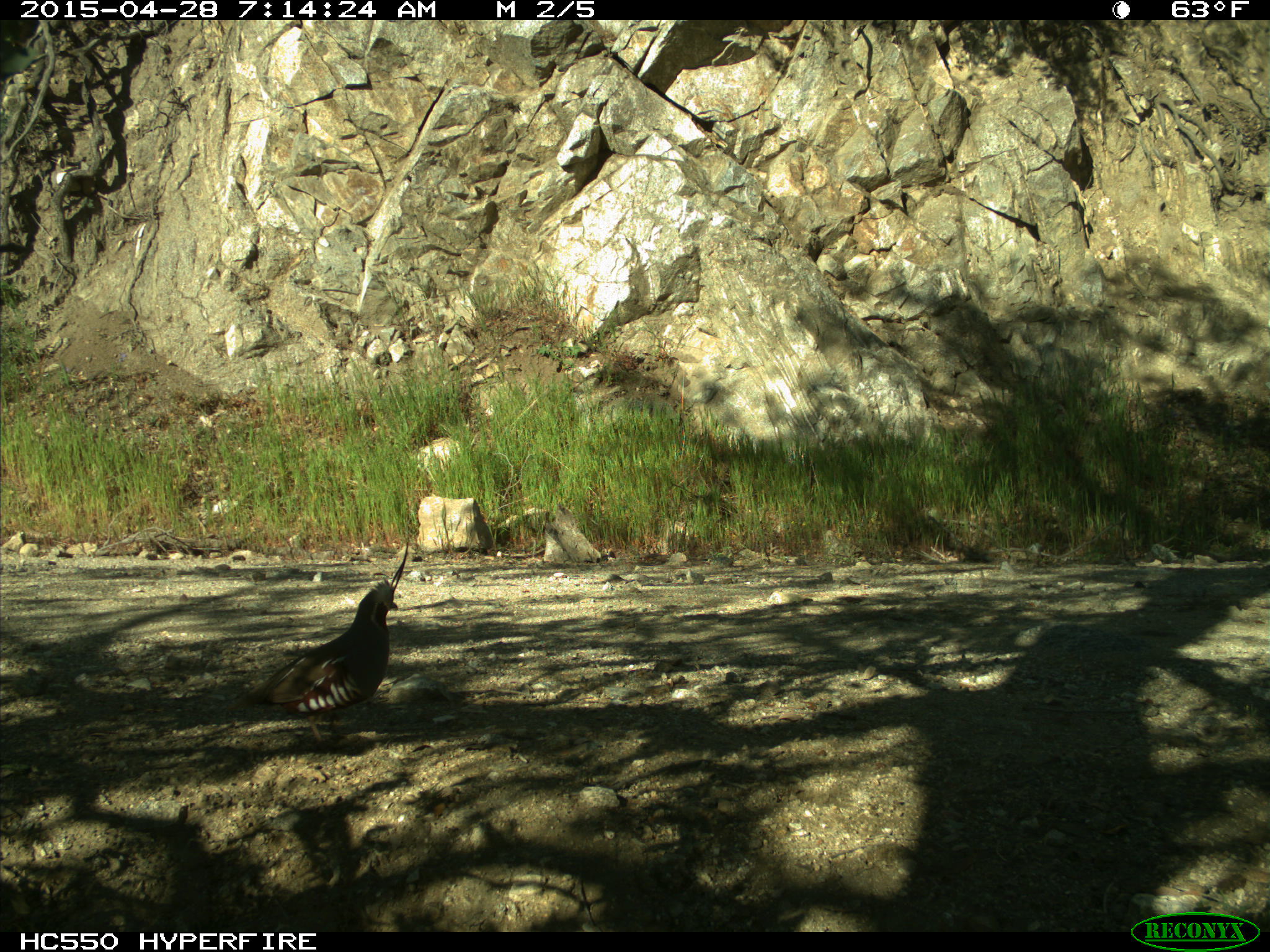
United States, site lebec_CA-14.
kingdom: Animalia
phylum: Chordata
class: Aves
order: Galliformes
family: Odontophoridae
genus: Callipepla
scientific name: Callipepla californica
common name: california quail